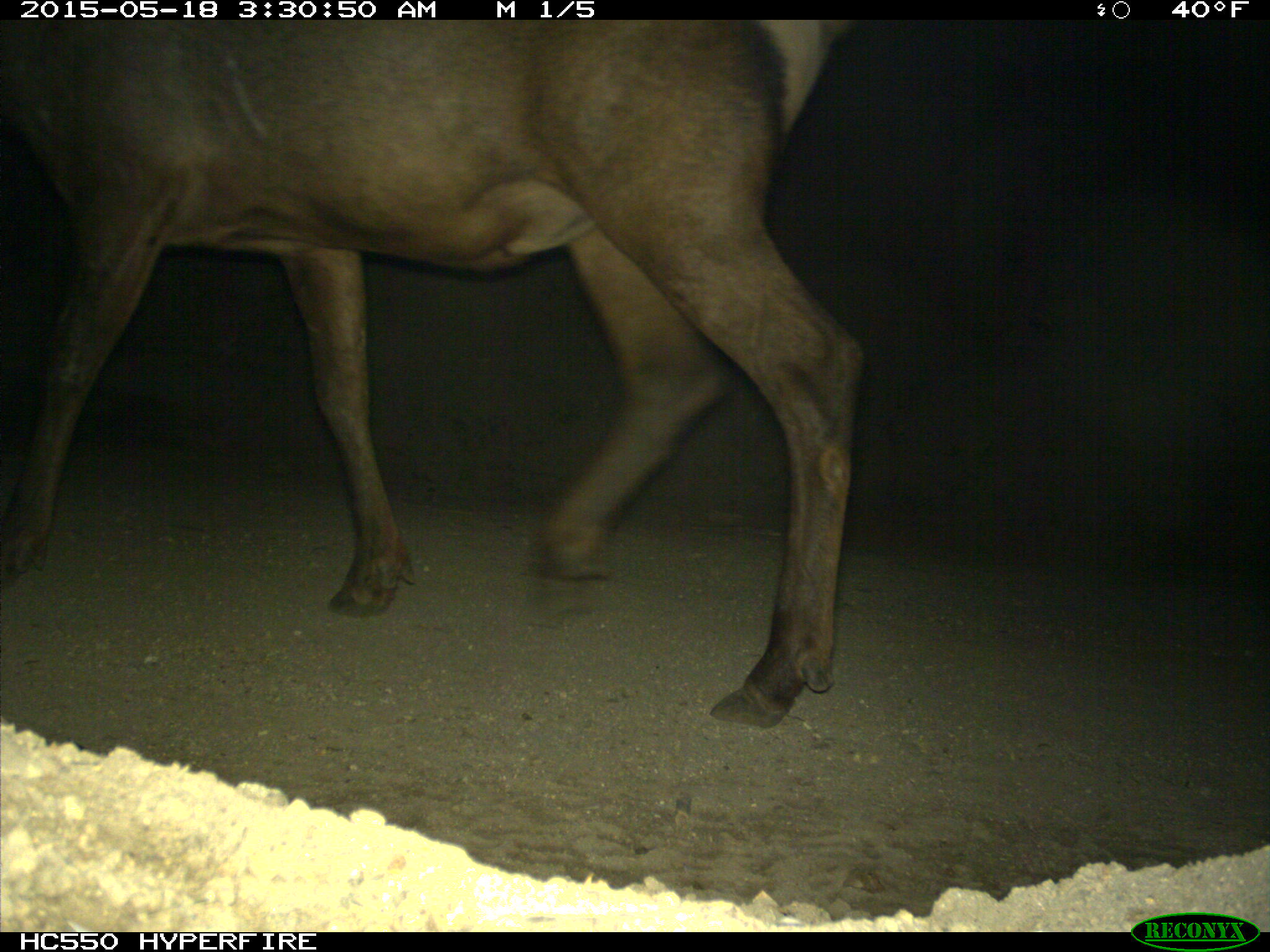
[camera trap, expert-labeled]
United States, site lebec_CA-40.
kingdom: Animalia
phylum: Chordata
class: Mammalia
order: Artiodactyla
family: Cervidae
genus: Cervus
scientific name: Cervus canadensis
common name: elk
Cervus canadensis (elk).